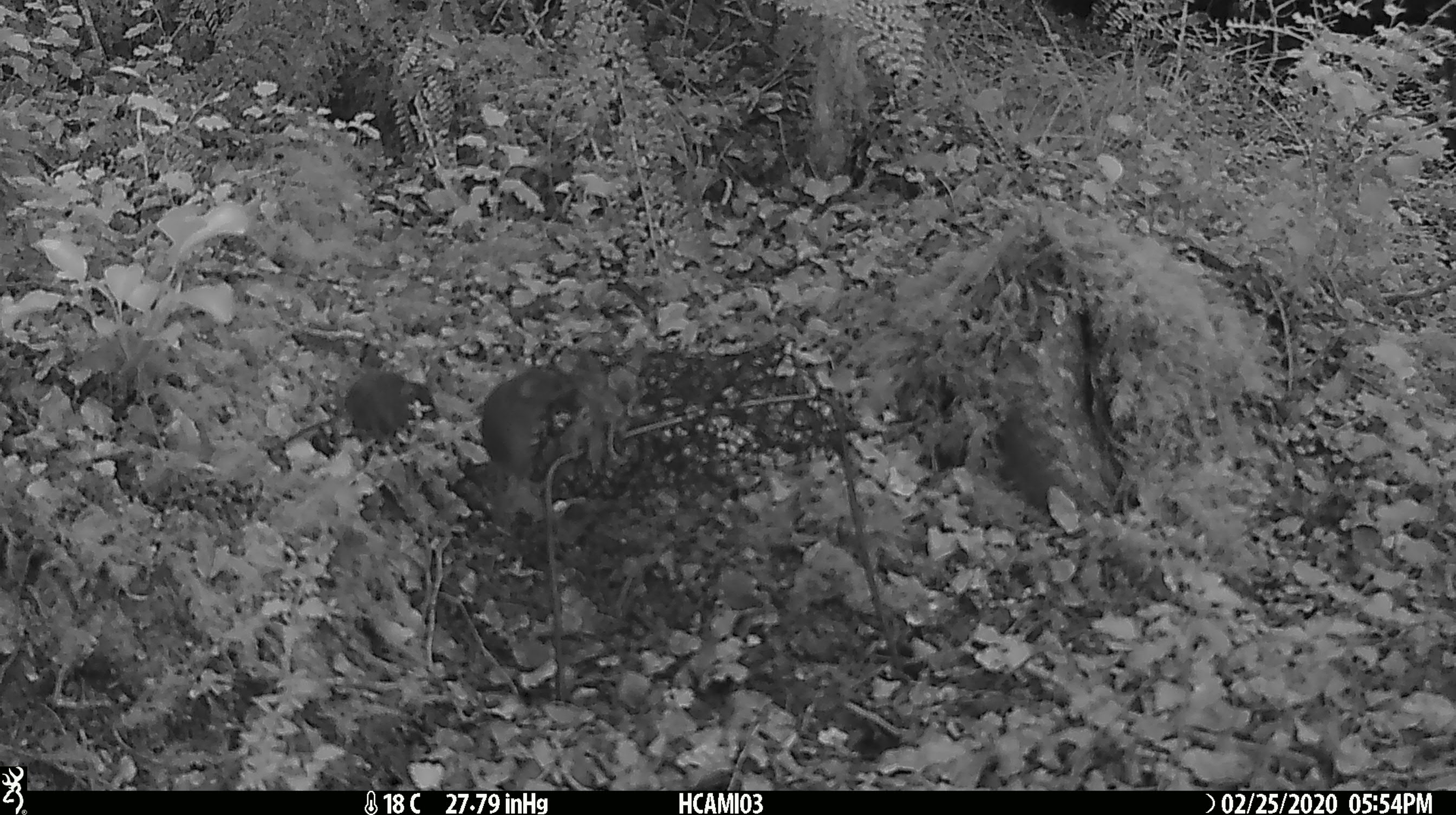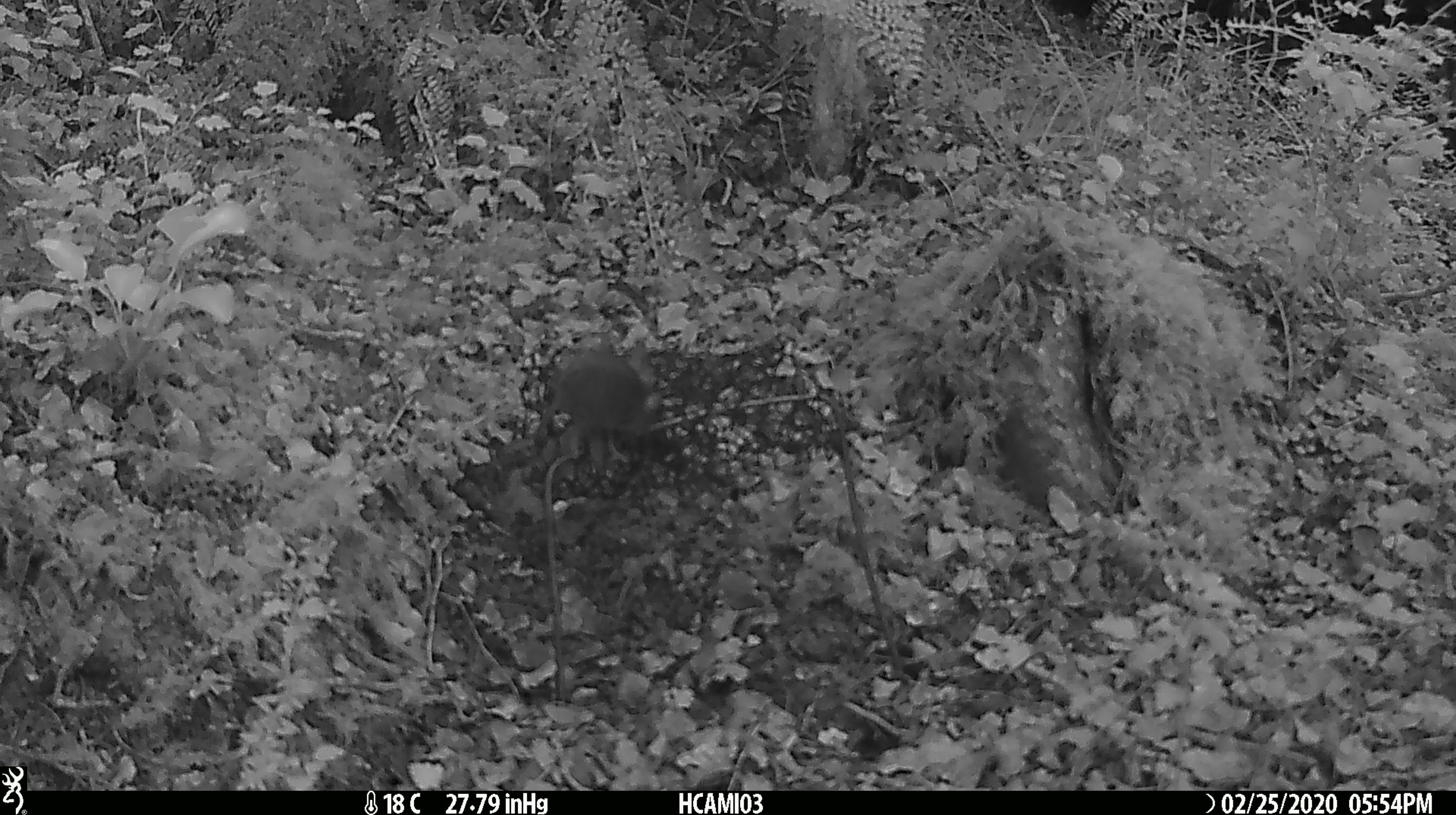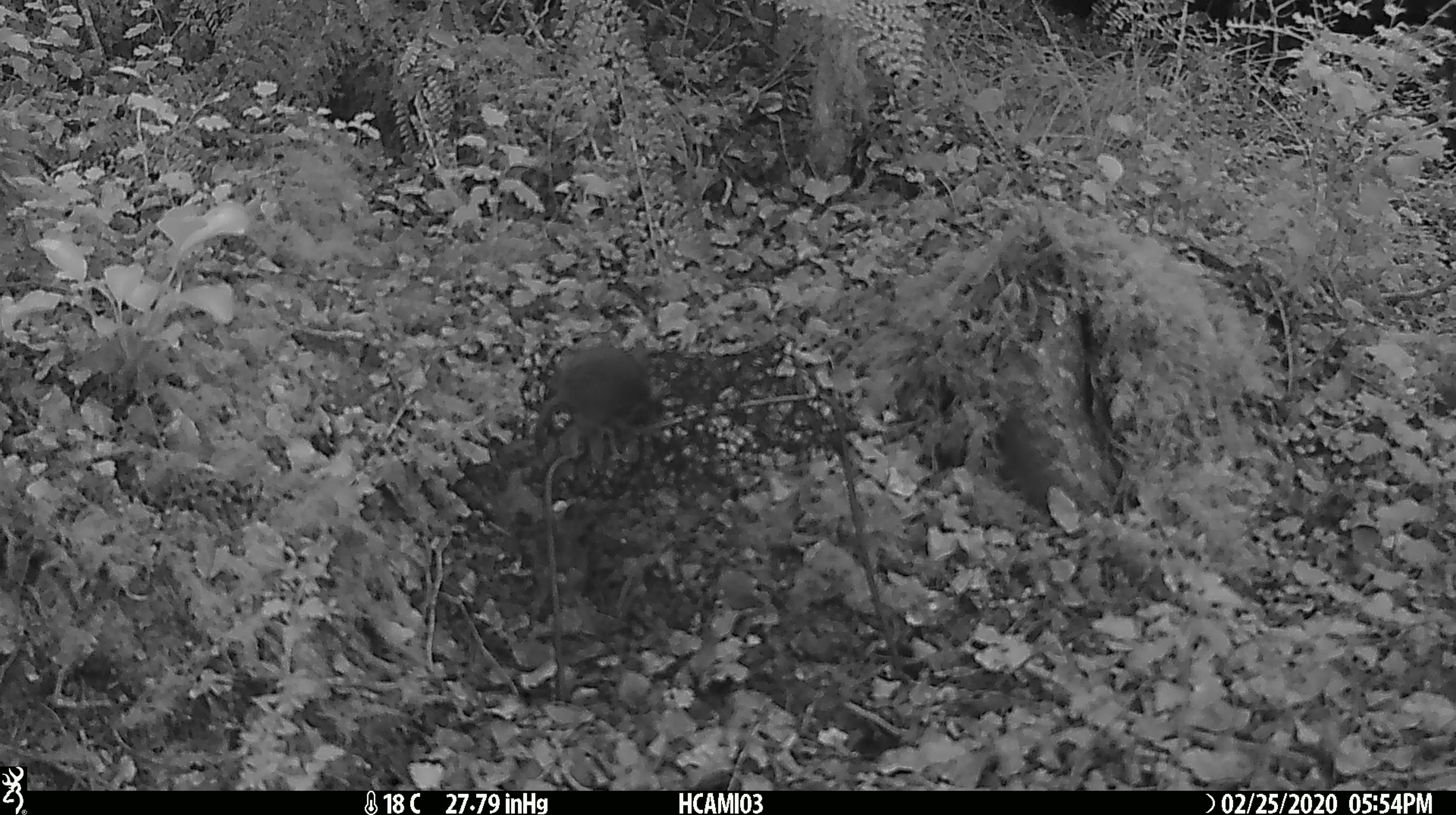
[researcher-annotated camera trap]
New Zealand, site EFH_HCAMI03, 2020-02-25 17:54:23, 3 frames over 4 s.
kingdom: Animalia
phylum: Chordata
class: Mammalia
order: Rodentia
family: Muridae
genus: Mus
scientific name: Mus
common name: mouse